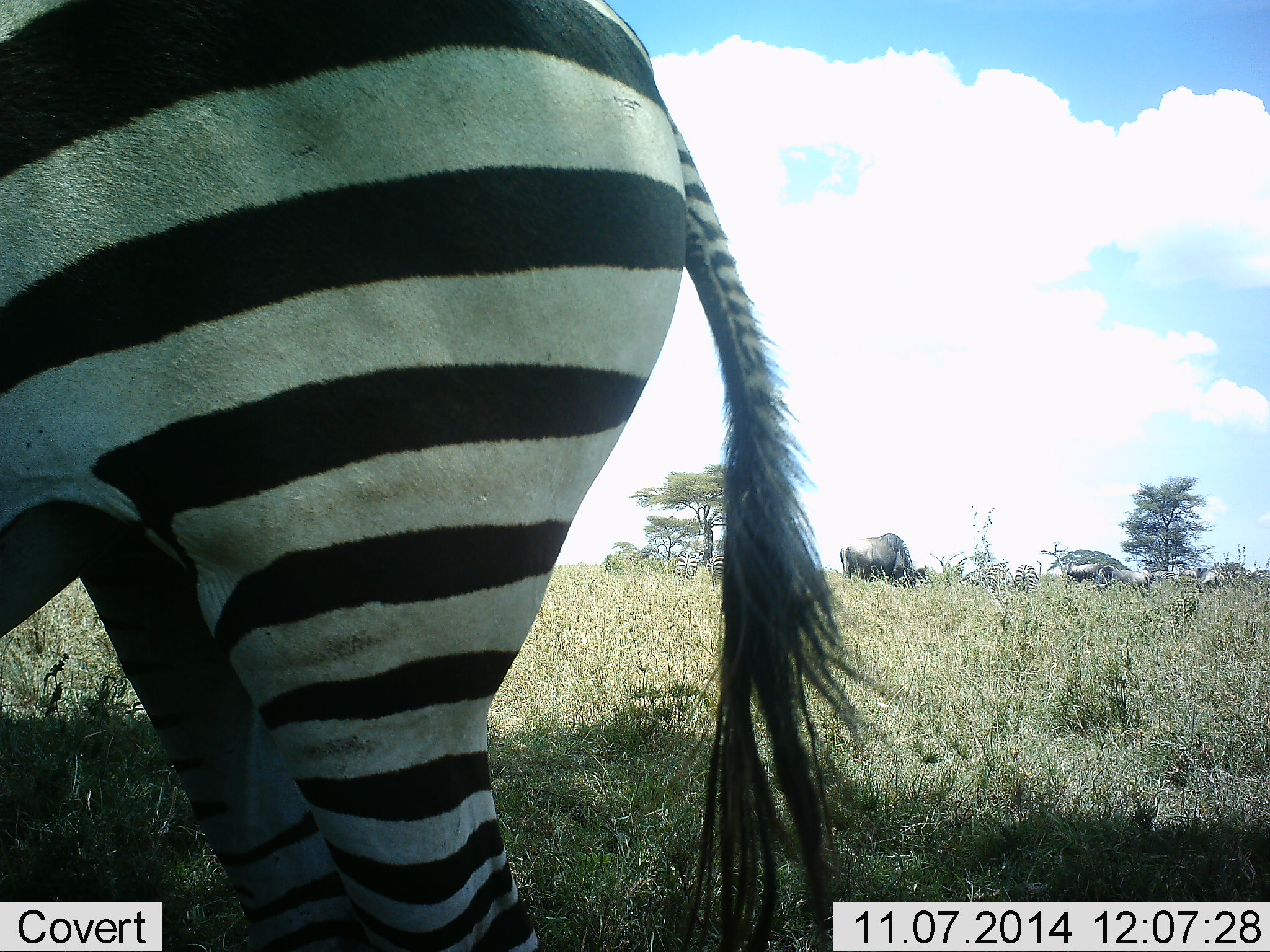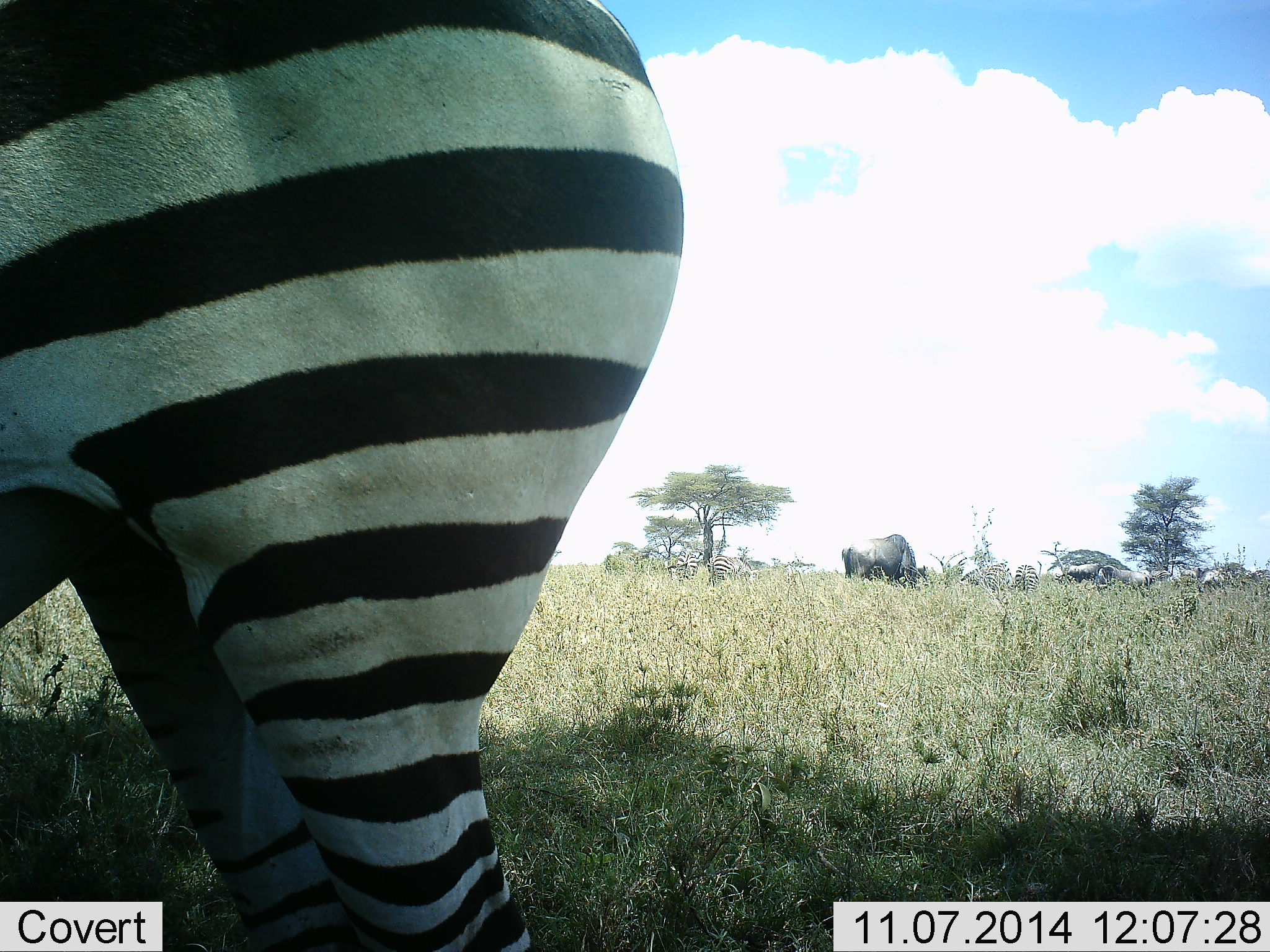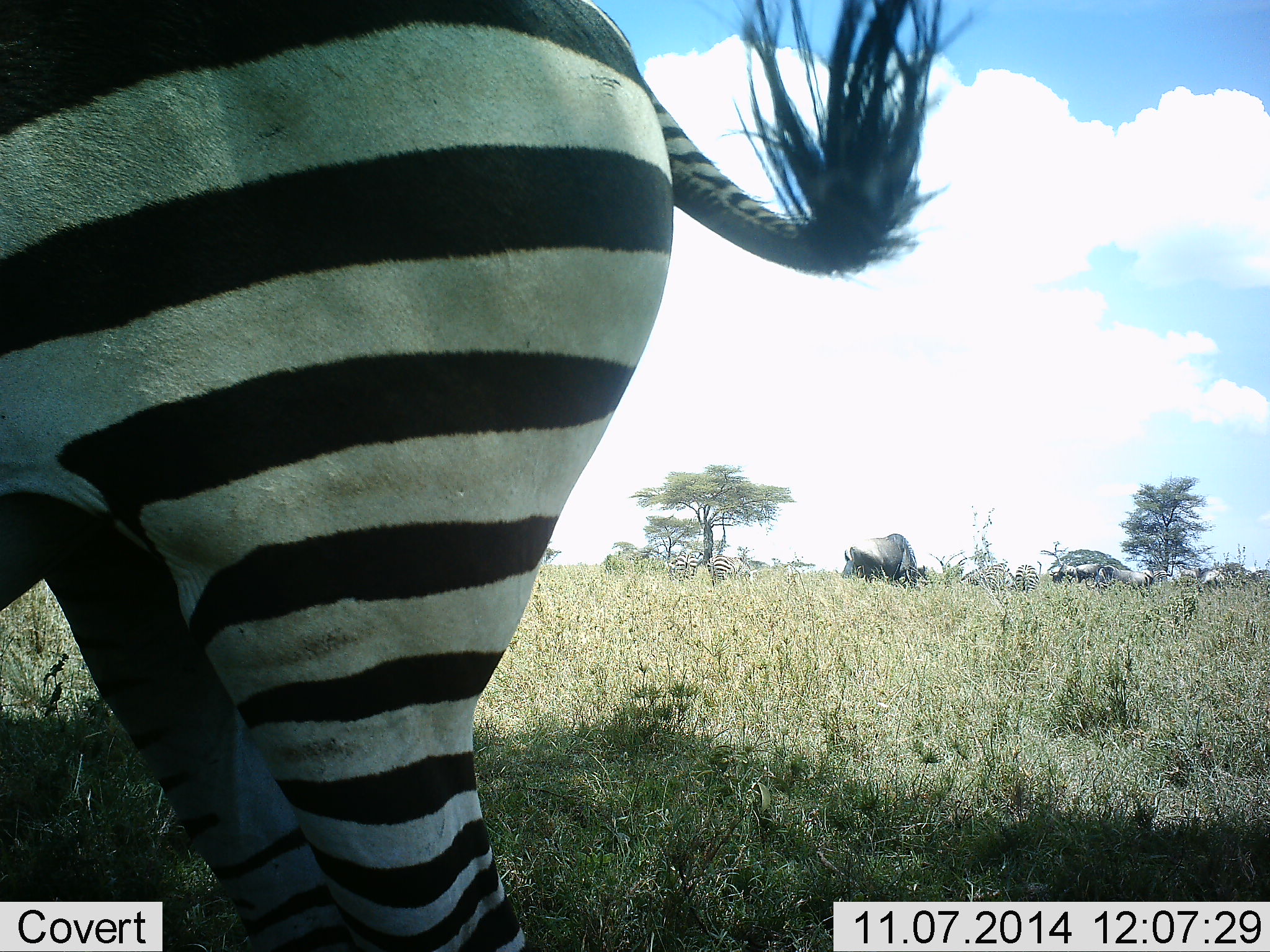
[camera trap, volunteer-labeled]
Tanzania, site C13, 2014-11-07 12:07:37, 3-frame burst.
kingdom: Animalia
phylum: Chordata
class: Mammalia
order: Artiodactyla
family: Bovidae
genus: Connochaetes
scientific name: Connochaetes taurinus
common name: blue wildebeest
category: wildebeest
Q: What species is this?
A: Wildebeest (blue wildebeest) (Connochaetes taurinus).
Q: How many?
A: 5.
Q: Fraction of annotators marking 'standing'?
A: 20%.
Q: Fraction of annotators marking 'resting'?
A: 0%.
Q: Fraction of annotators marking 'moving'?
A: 20%.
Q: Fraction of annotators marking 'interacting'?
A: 0%.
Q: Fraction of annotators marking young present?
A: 0%.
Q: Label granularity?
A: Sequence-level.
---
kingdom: Animalia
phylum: Chordata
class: Mammalia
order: Perissodactyla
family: Equidae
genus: Equus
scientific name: Equus quagga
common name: plains zebra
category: zebra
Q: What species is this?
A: Zebra (plains zebra) (Equus quagga).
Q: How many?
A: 3.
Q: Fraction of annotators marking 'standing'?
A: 76%.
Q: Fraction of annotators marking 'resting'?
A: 0%.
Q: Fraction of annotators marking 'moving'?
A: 10%.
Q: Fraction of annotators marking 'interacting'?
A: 0%.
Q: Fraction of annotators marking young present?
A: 0%.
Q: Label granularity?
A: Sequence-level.